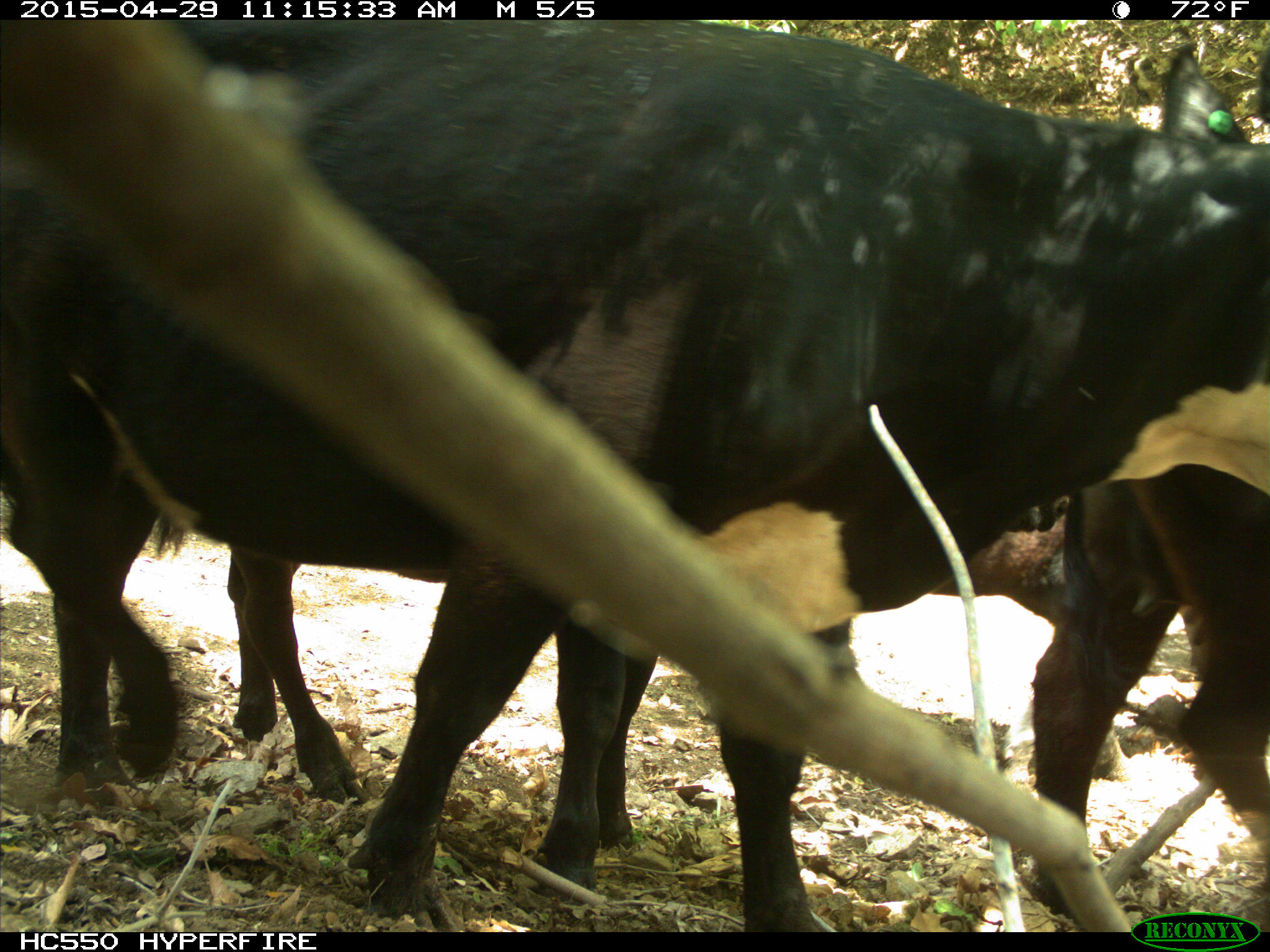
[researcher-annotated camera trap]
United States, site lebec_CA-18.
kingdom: Animalia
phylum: Chordata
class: Mammalia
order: Artiodactyla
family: Bovidae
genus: Bos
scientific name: Bos taurus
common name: domestic cow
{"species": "Bos taurus (domestic cow)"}